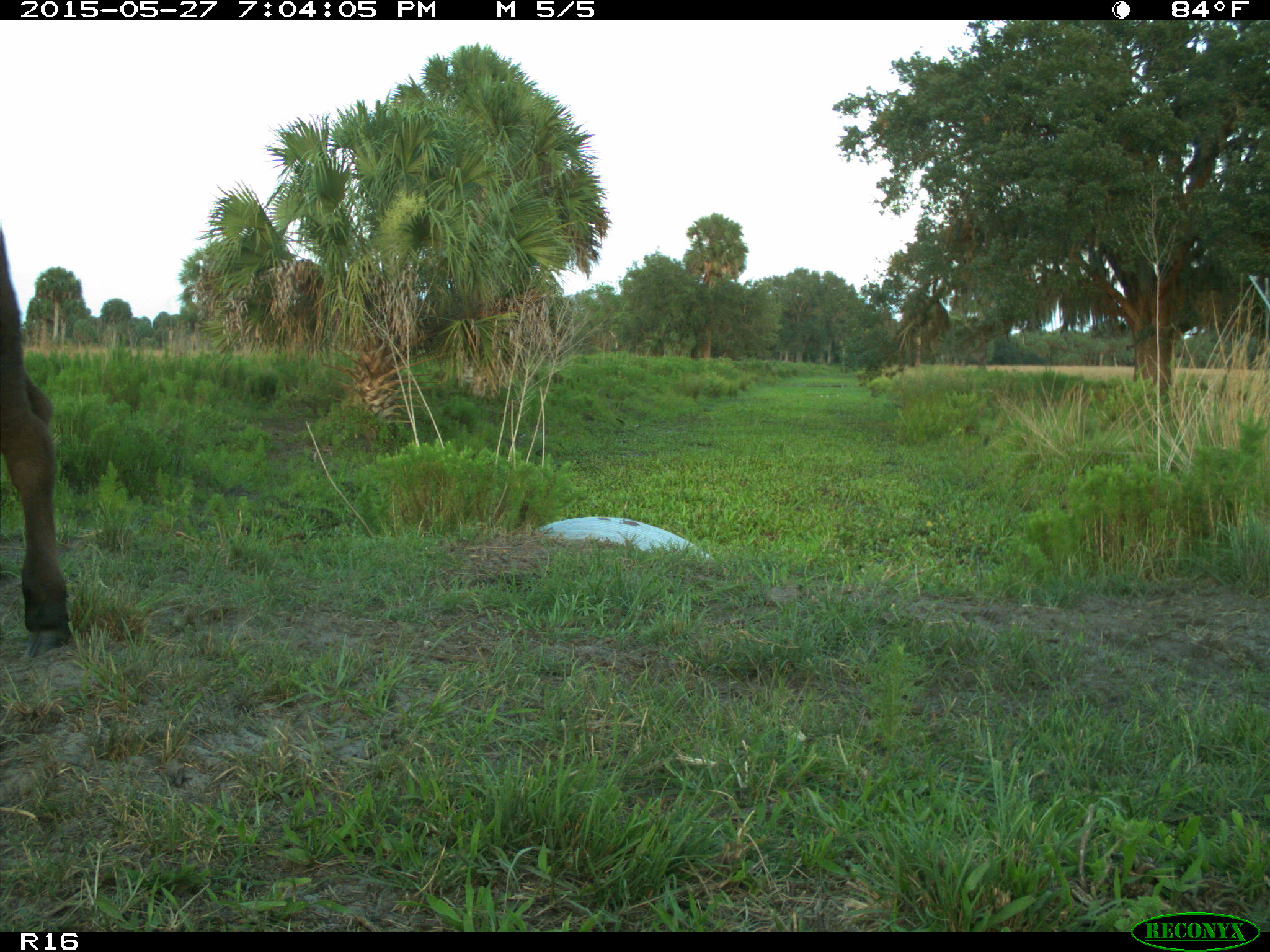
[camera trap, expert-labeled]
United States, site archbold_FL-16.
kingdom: Animalia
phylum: Chordata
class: Mammalia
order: Artiodactyla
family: Bovidae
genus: Bos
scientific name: Bos taurus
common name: domestic cow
Bos taurus (domestic cow).